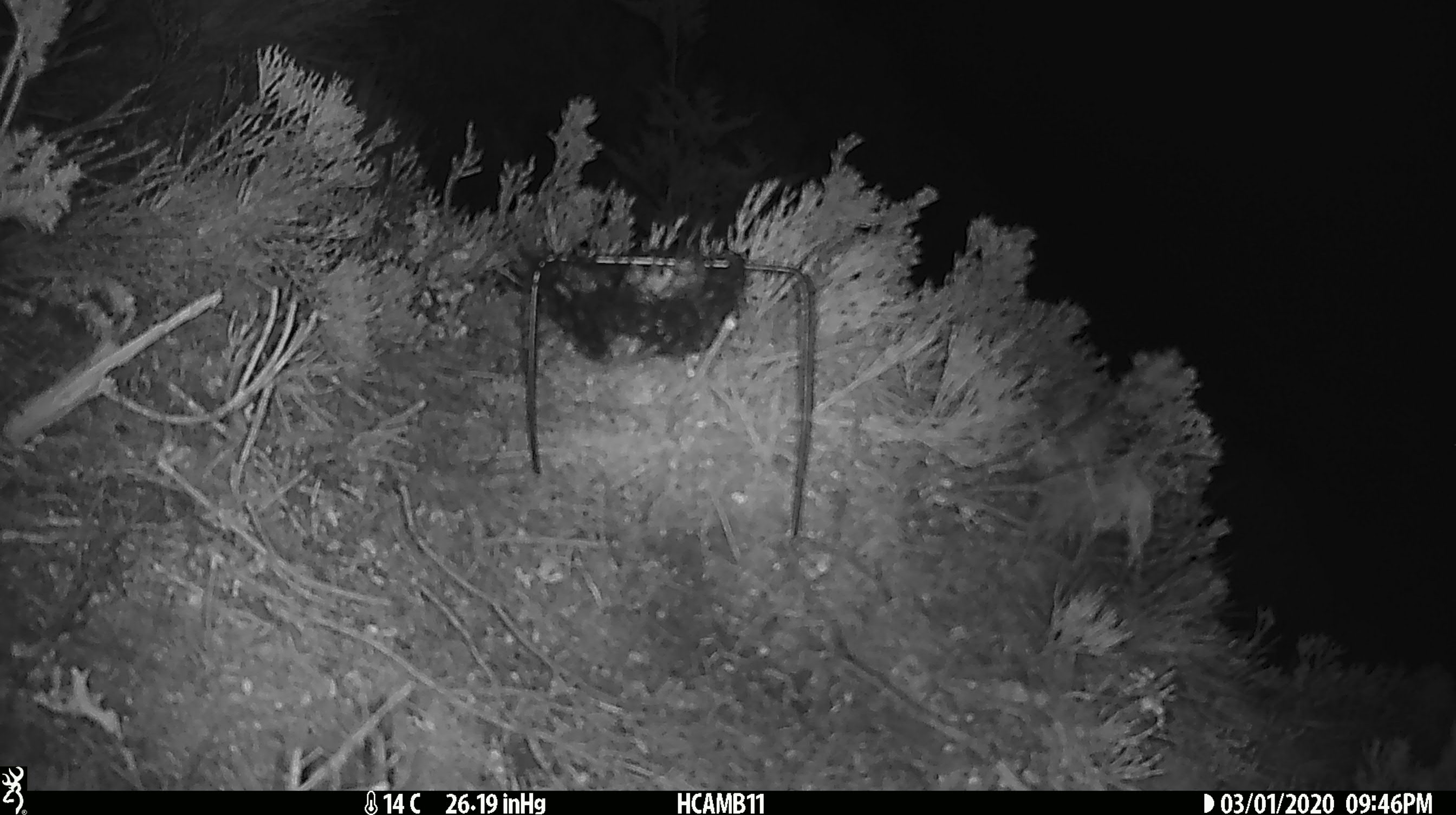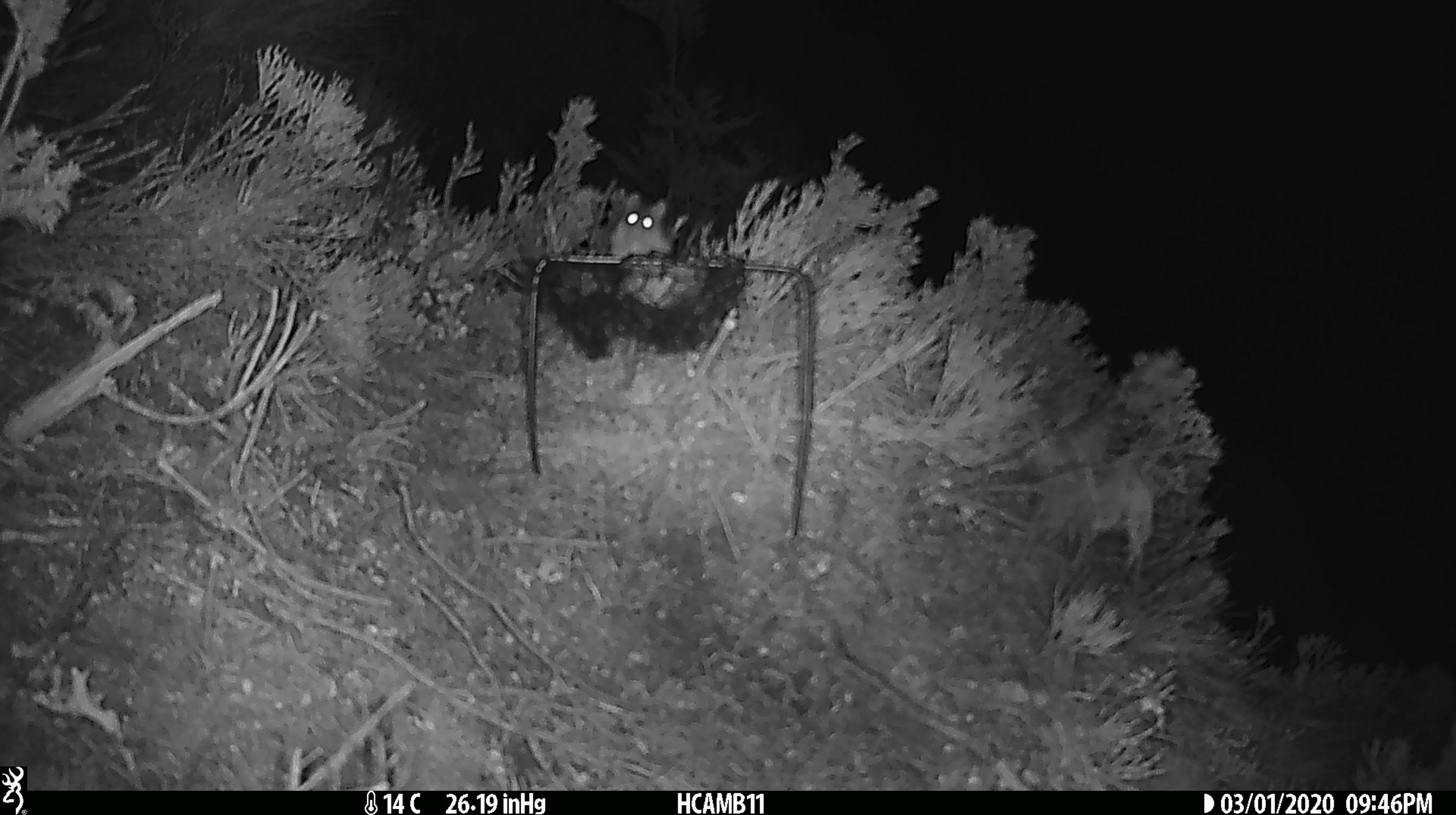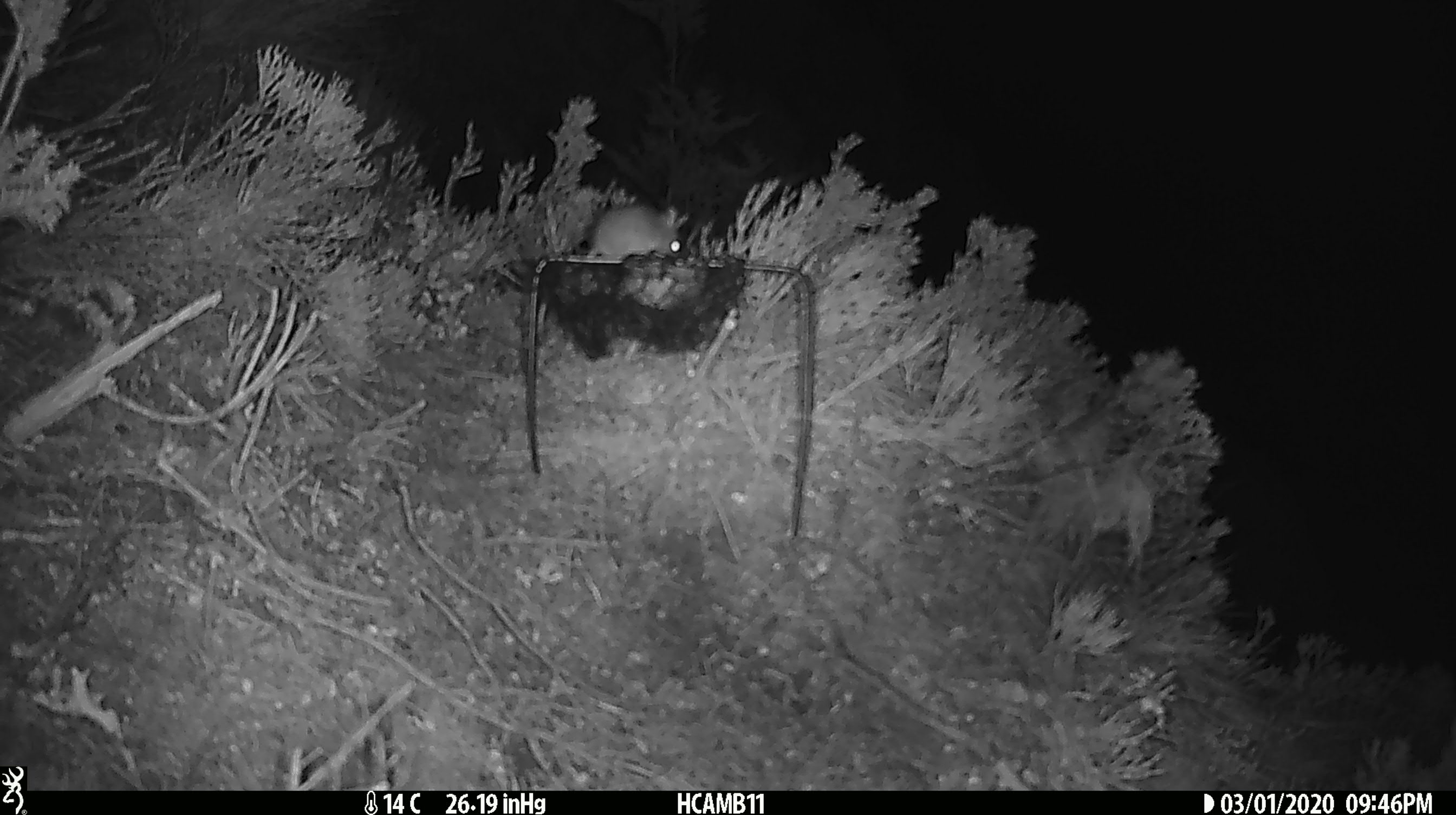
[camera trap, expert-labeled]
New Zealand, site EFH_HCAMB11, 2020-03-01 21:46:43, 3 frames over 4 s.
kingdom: Animalia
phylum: Chordata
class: Mammalia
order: Rodentia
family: Muridae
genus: Mus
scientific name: Mus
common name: mouse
Mouse (Mus).